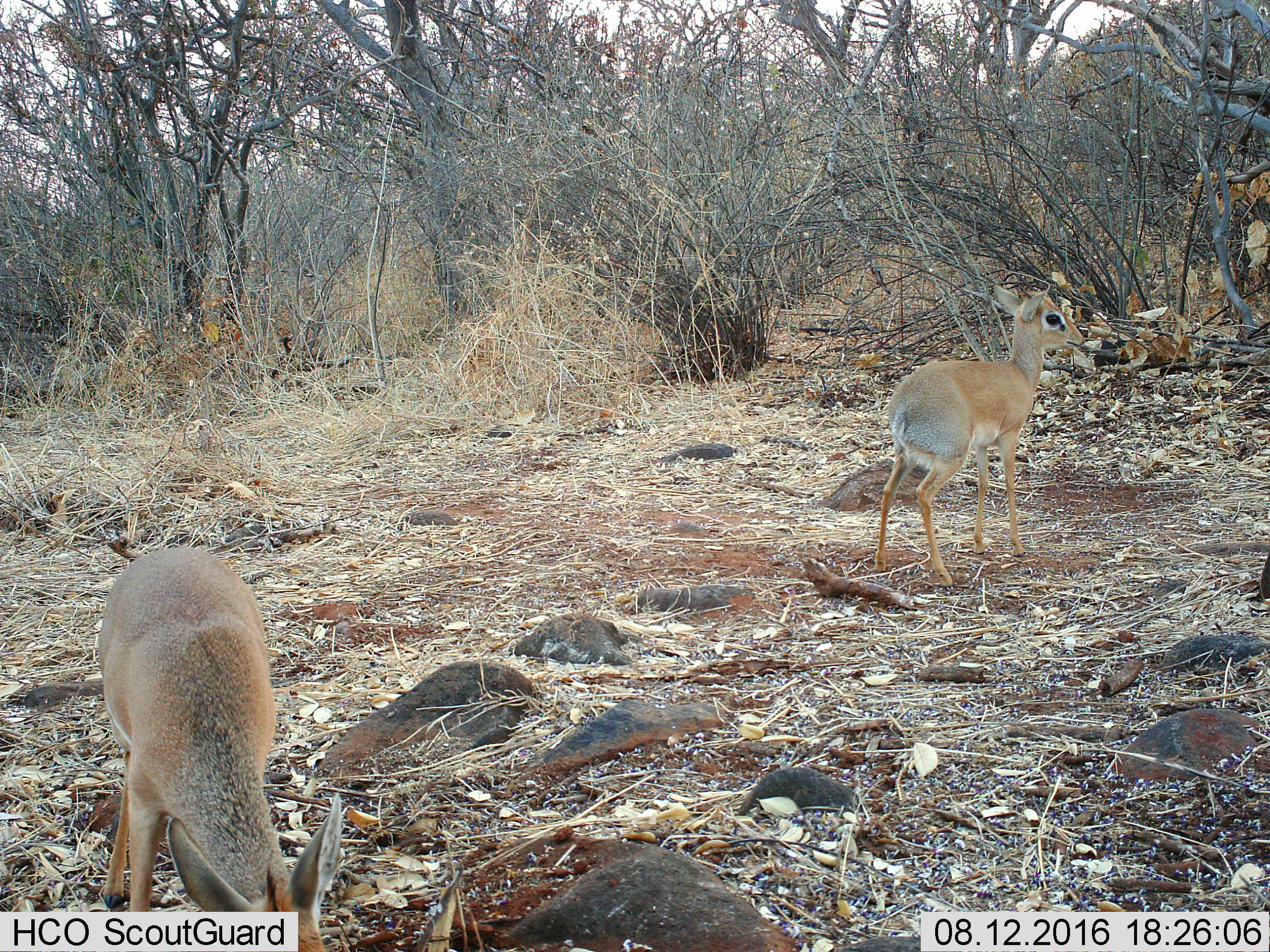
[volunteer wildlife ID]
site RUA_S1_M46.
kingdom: Animalia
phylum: Chordata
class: Mammalia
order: Artiodactyla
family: Bovidae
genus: Madoqua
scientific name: Madoqua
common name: dik-dik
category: dikdik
Dikdik (dik-dik) (Madoqua), count 2. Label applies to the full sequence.